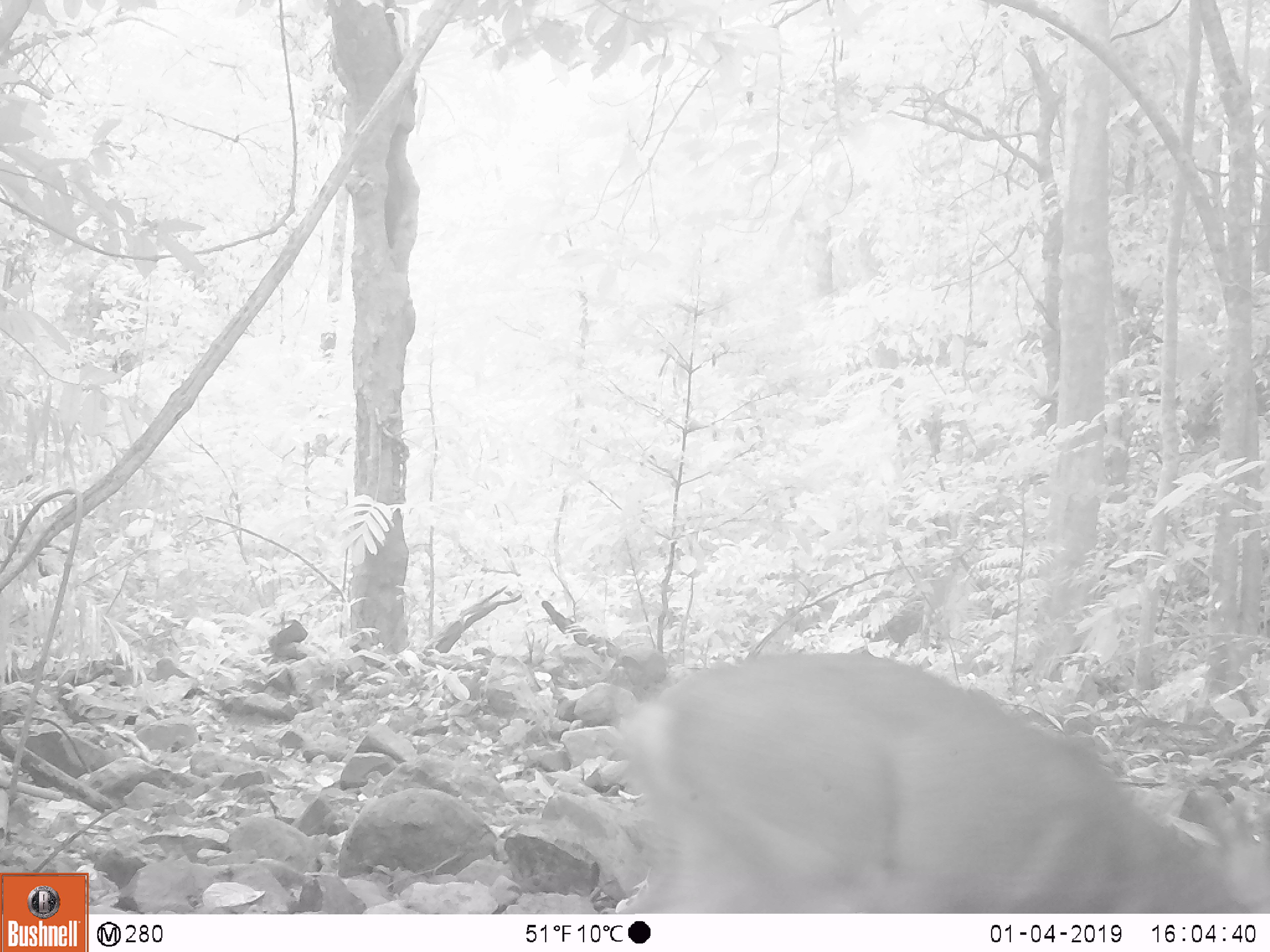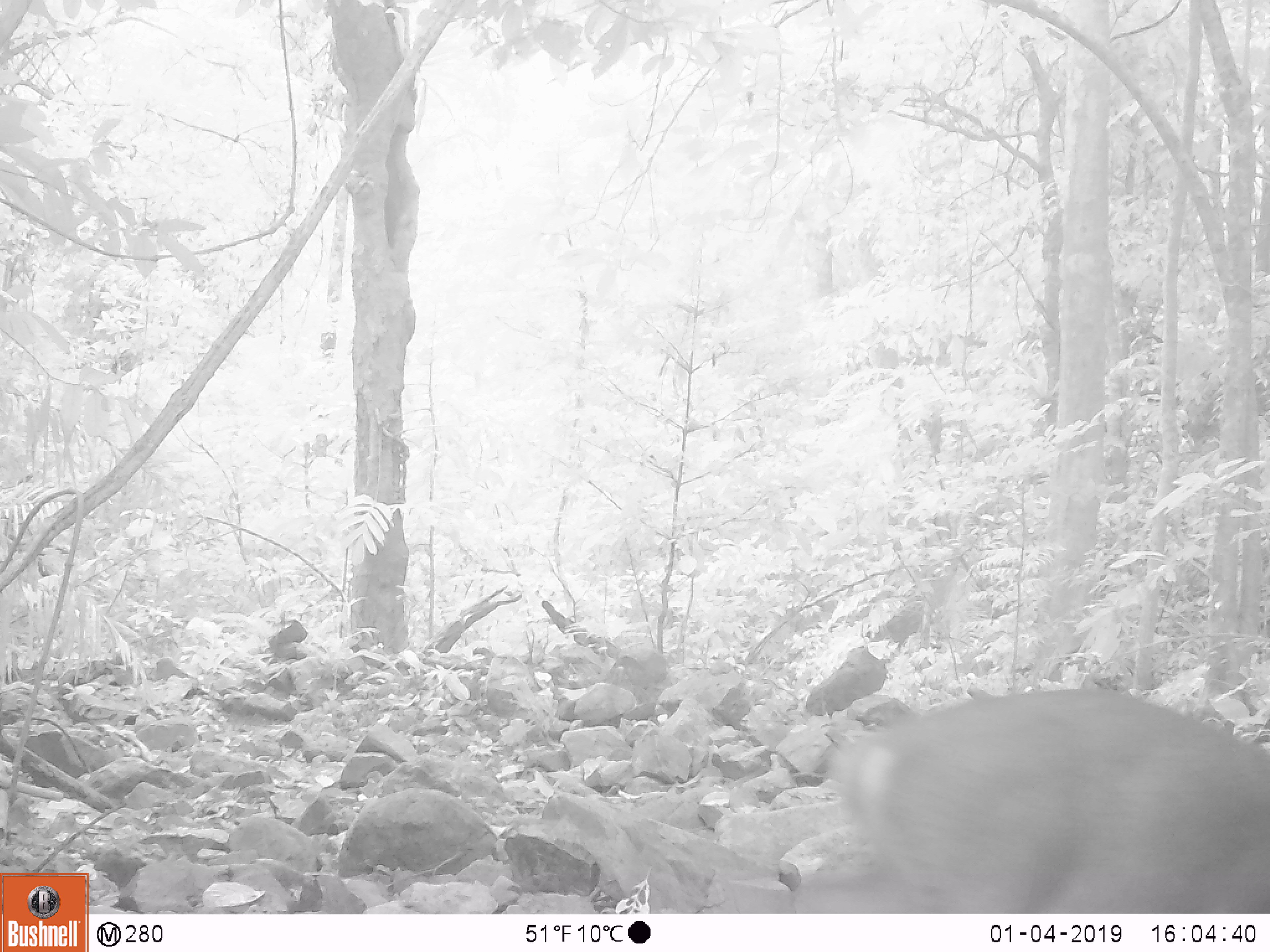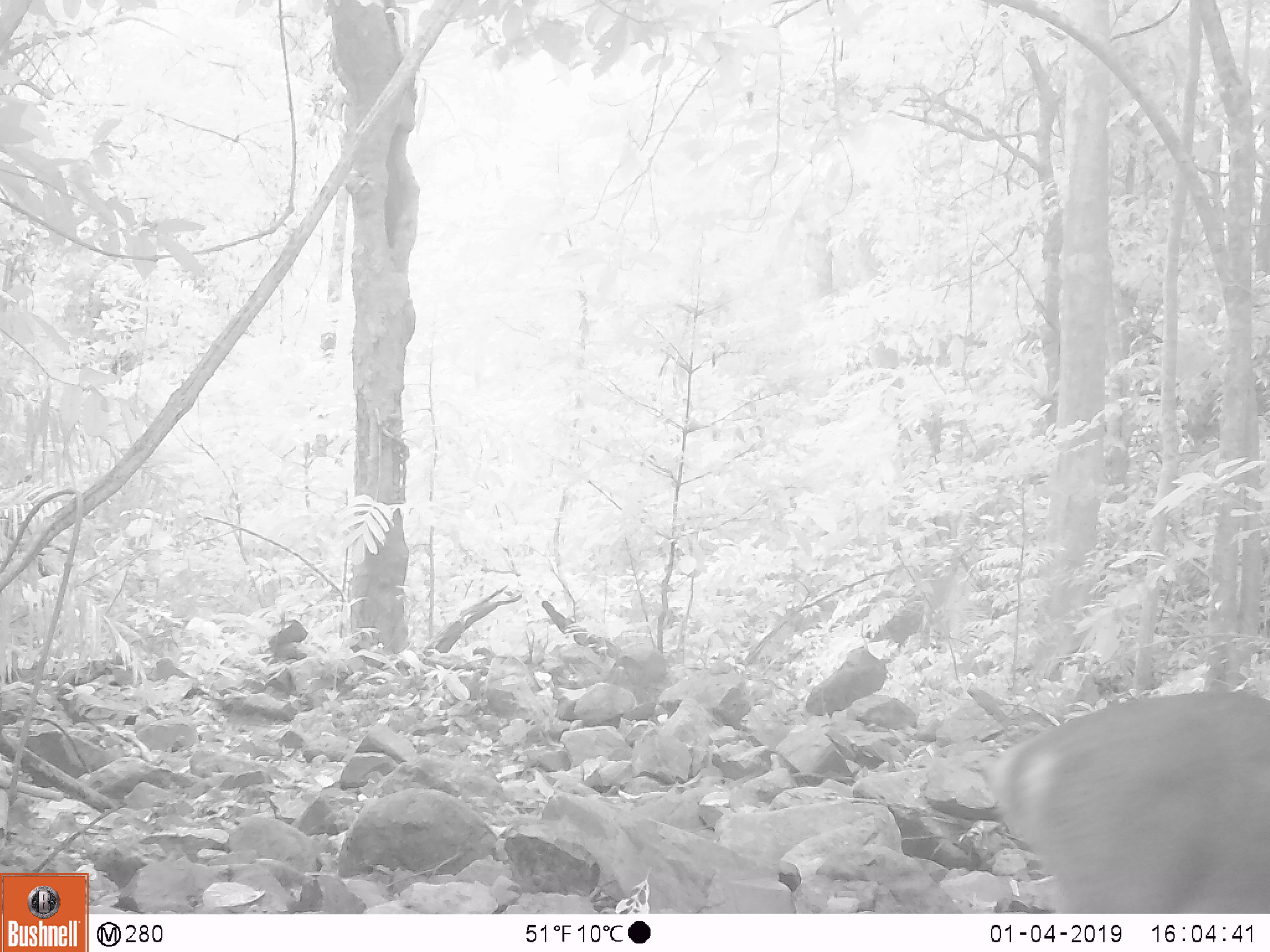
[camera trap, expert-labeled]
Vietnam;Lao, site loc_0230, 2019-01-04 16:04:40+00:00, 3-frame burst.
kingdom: Animalia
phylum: Chordata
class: Mammalia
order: Artiodactyla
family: Cervidae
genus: Muntiacus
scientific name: Muntiacus vuquangensis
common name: large-antlered muntjac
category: large antlered muntjac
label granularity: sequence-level